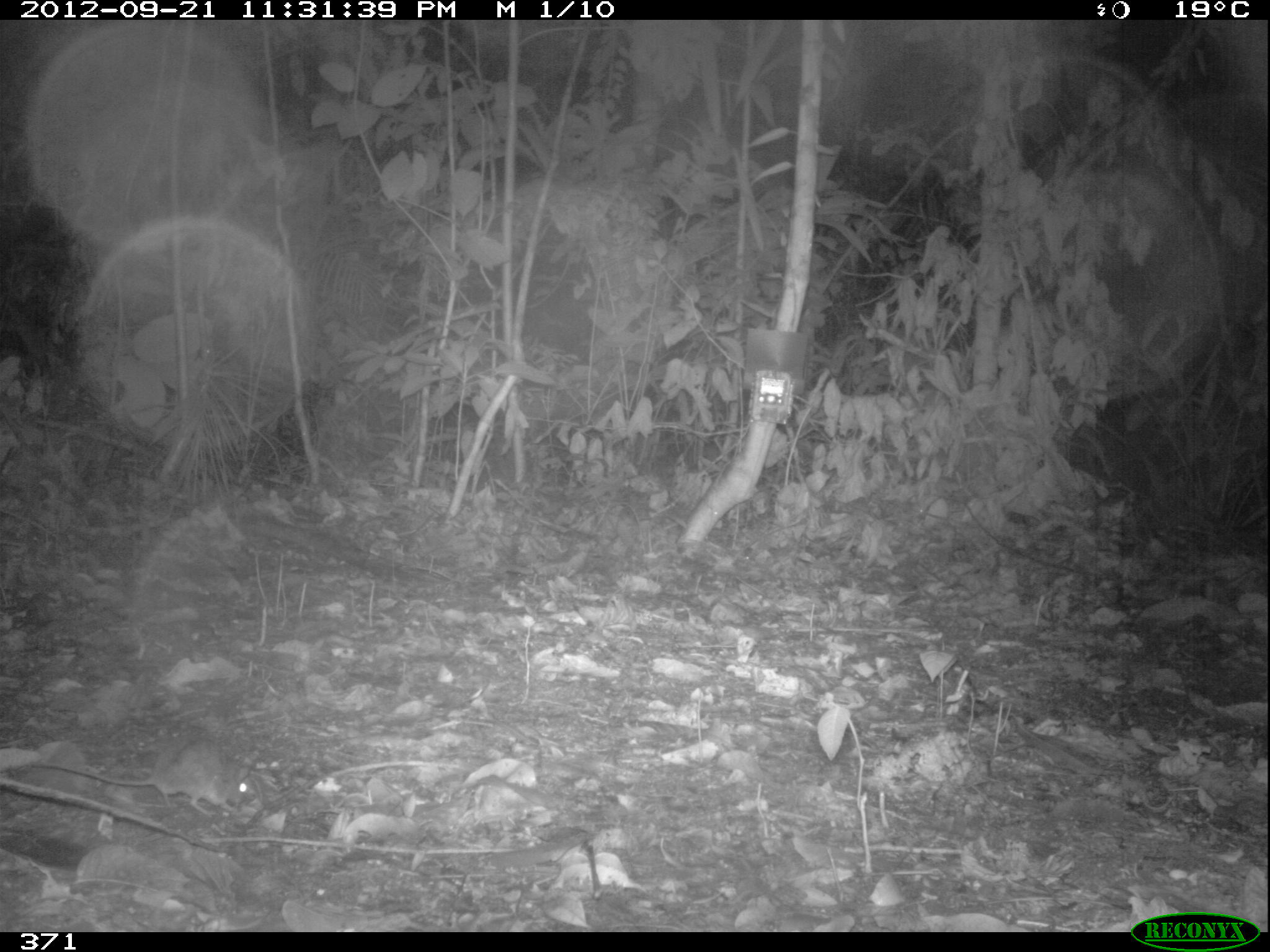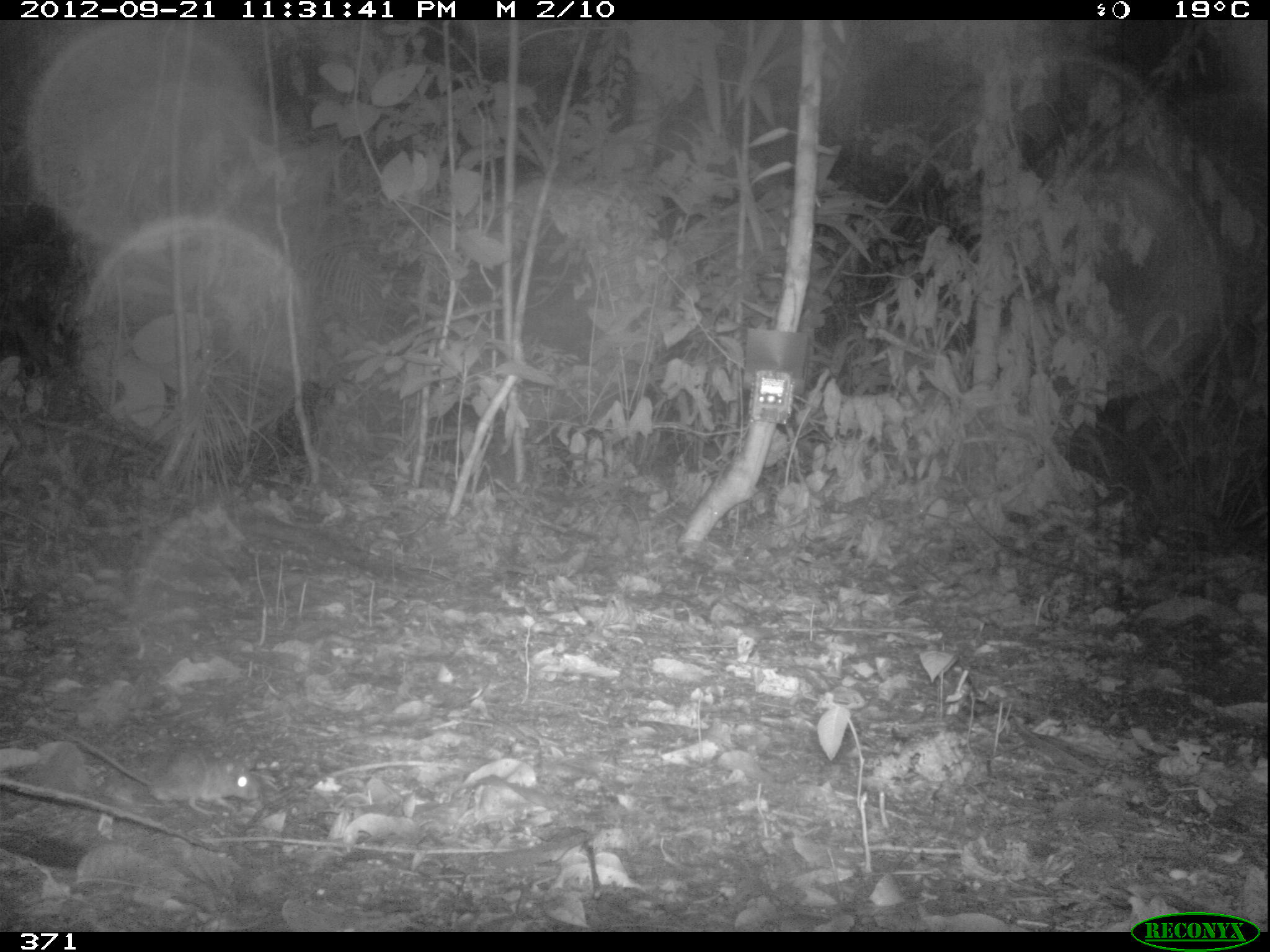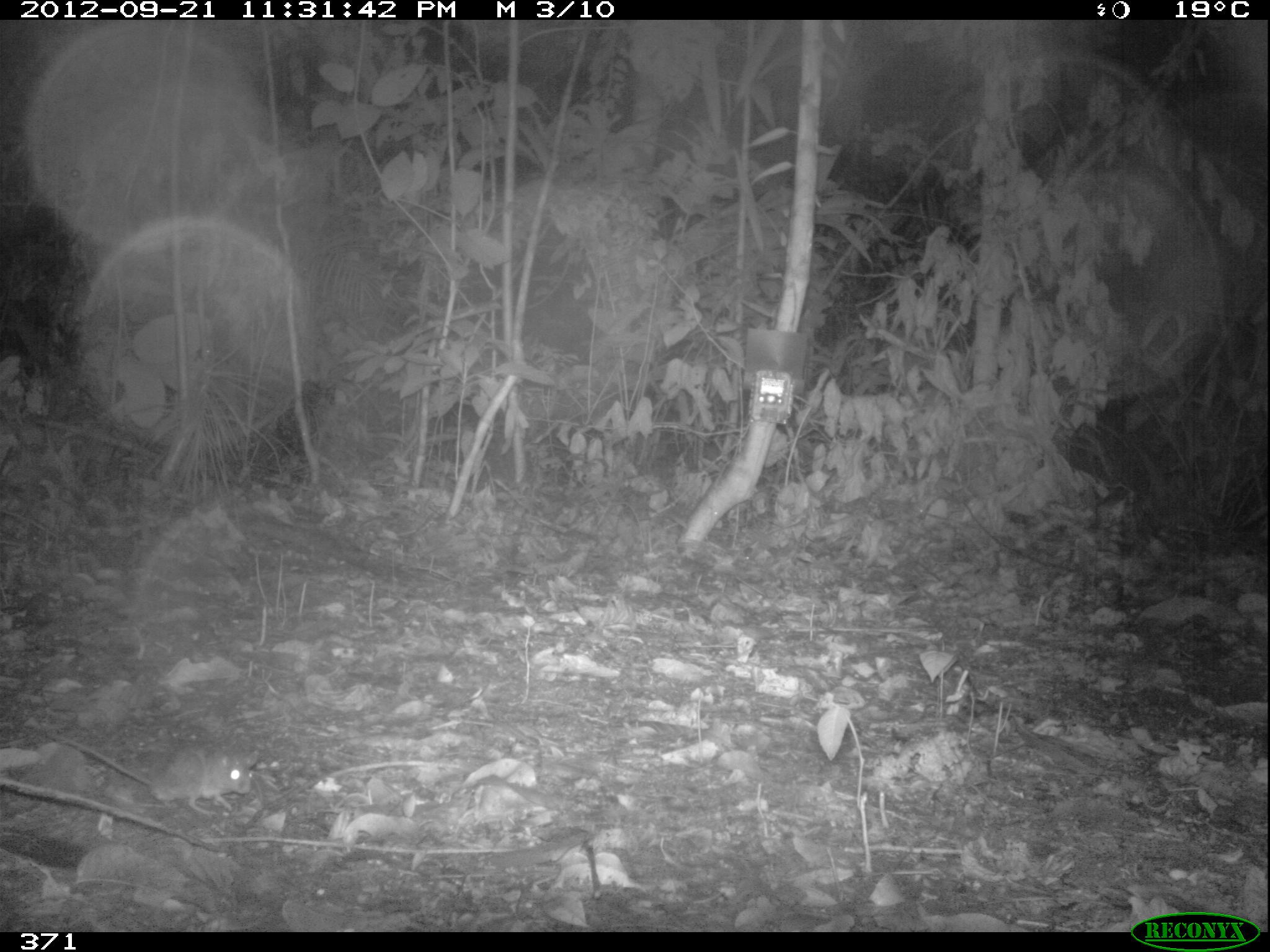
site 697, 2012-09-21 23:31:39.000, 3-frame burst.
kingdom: Animalia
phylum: Chordata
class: Mammalia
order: Rodentia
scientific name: Rodentia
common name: rodents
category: unknown rodent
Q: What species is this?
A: Unknown rodent (rodents) (Rodentia).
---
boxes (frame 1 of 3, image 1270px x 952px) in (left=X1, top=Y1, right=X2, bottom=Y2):
unknown rodent: (left=25, top=743, right=253, bottom=816)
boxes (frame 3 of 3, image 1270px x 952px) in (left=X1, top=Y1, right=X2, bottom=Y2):
unknown rodent: (left=45, top=731, right=260, bottom=817)